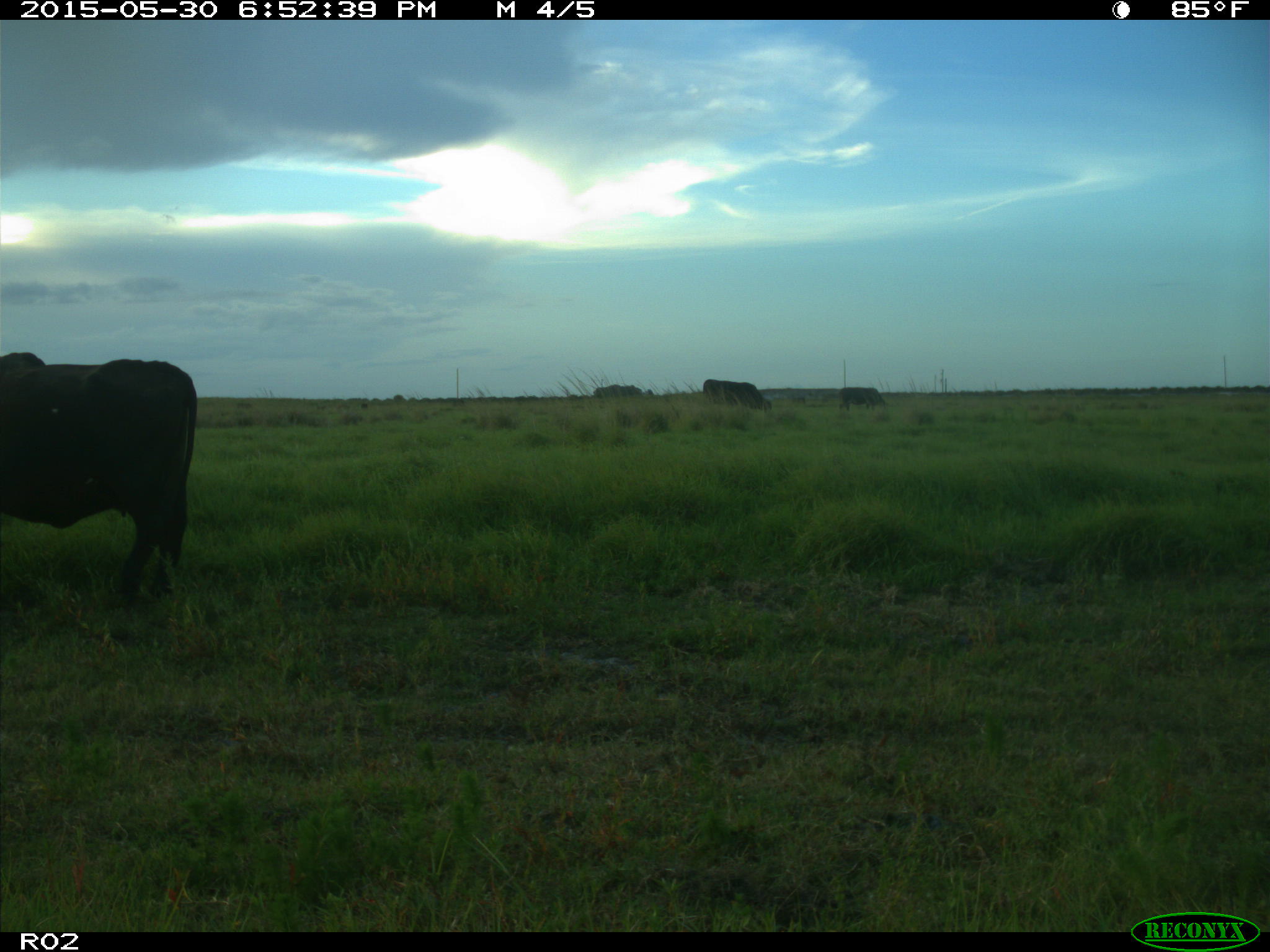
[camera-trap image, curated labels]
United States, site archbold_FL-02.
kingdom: Animalia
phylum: Chordata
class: Mammalia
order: Artiodactyla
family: Bovidae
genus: Bos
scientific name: Bos taurus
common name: domestic cow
Bos taurus (domestic cow).